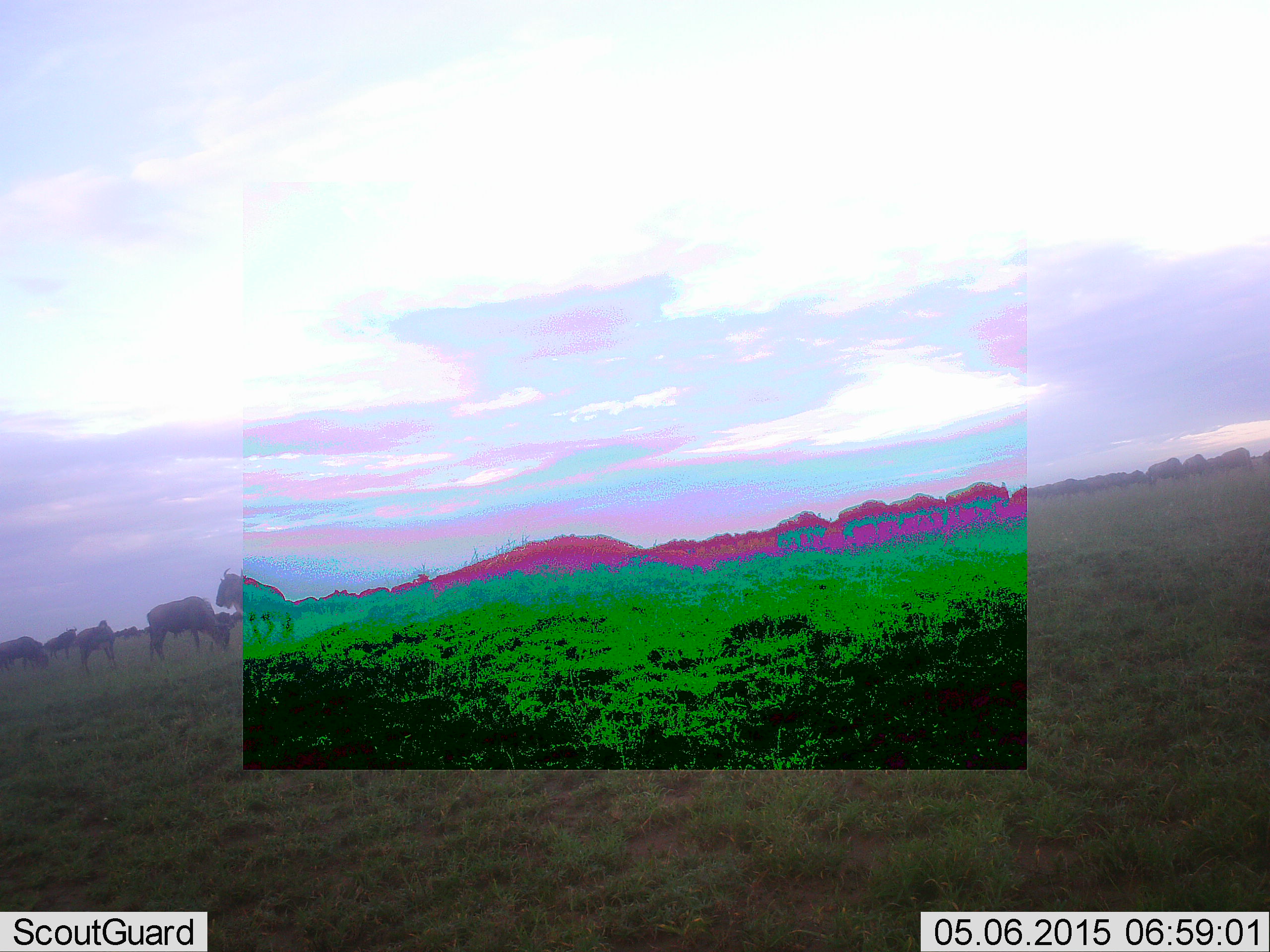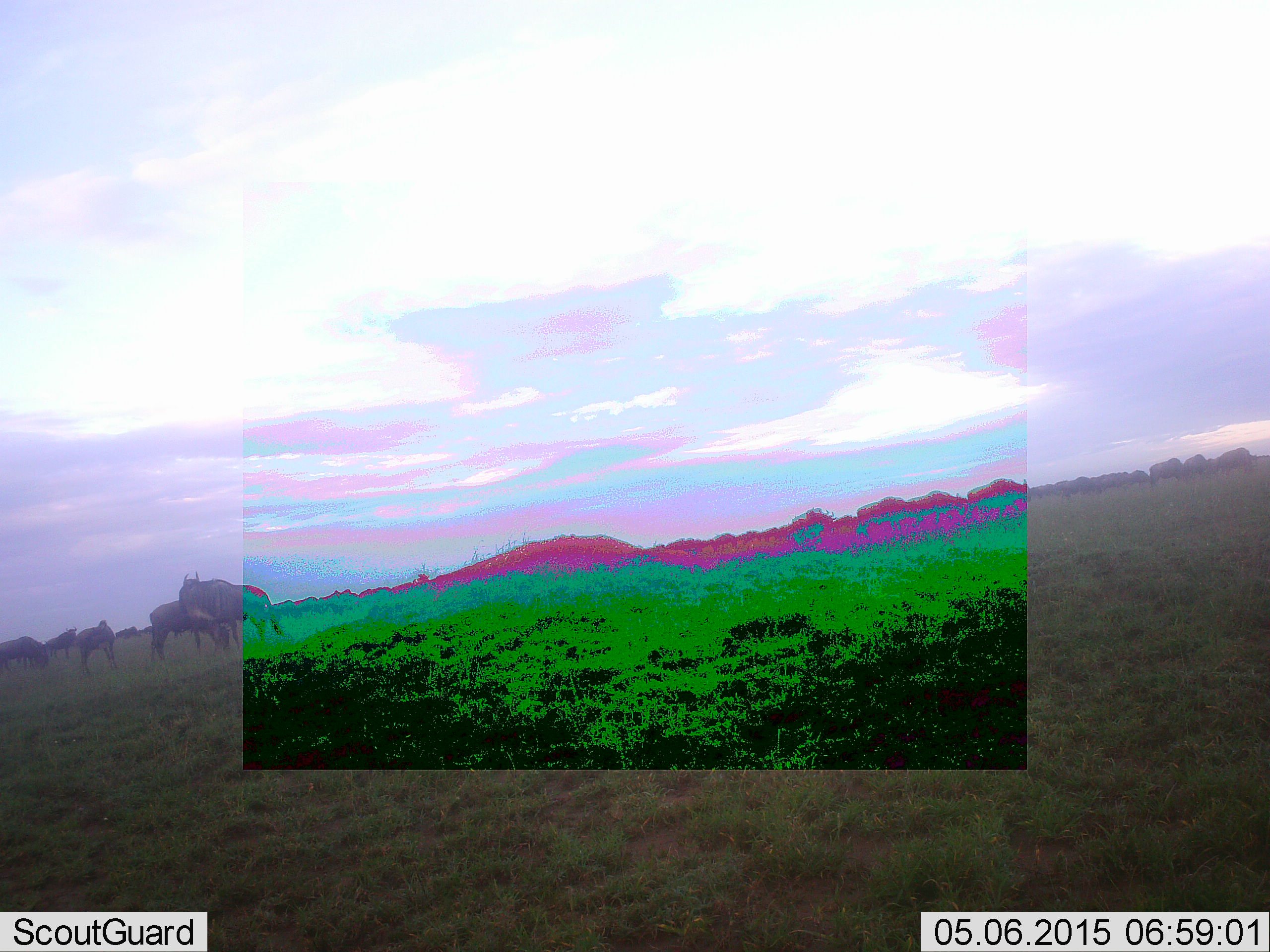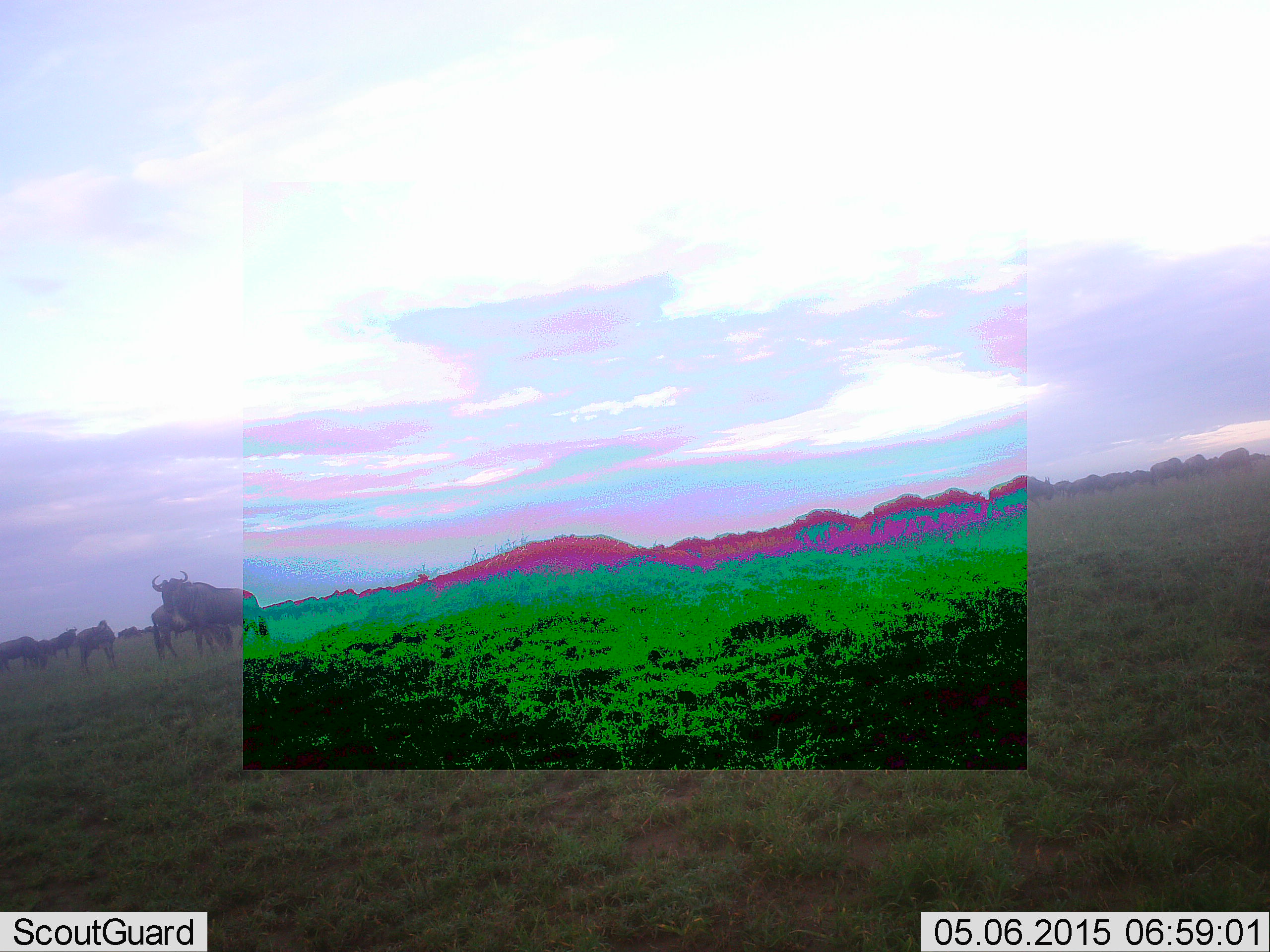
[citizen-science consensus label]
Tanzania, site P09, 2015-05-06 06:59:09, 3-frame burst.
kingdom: Animalia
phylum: Chordata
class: Mammalia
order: Artiodactyla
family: Bovidae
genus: Connochaetes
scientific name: Connochaetes taurinus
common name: blue wildebeest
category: wildebeest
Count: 11-50.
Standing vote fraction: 70%.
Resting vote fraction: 0%.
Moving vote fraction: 80%.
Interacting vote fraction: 0%.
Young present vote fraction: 10%.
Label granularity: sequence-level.